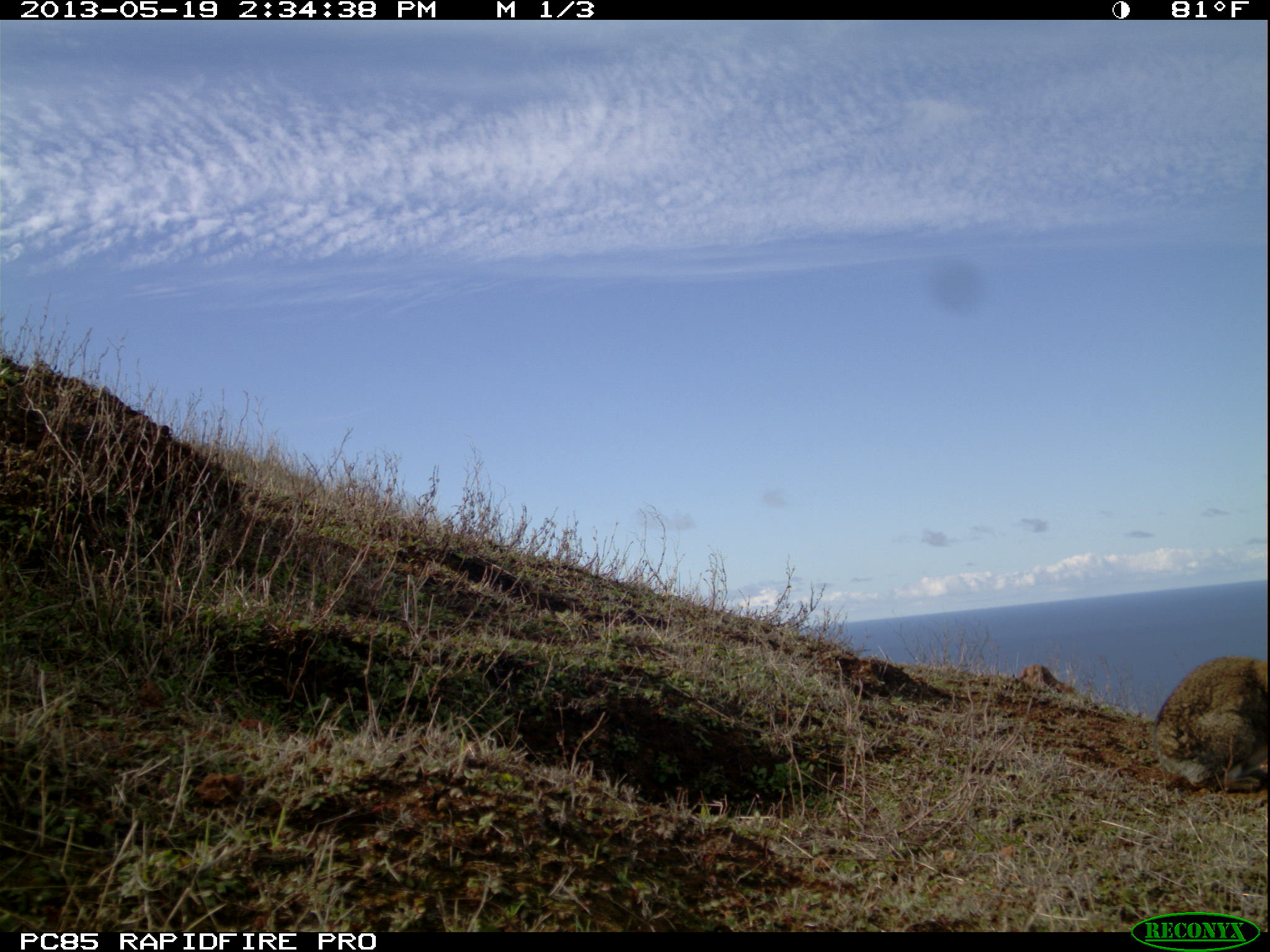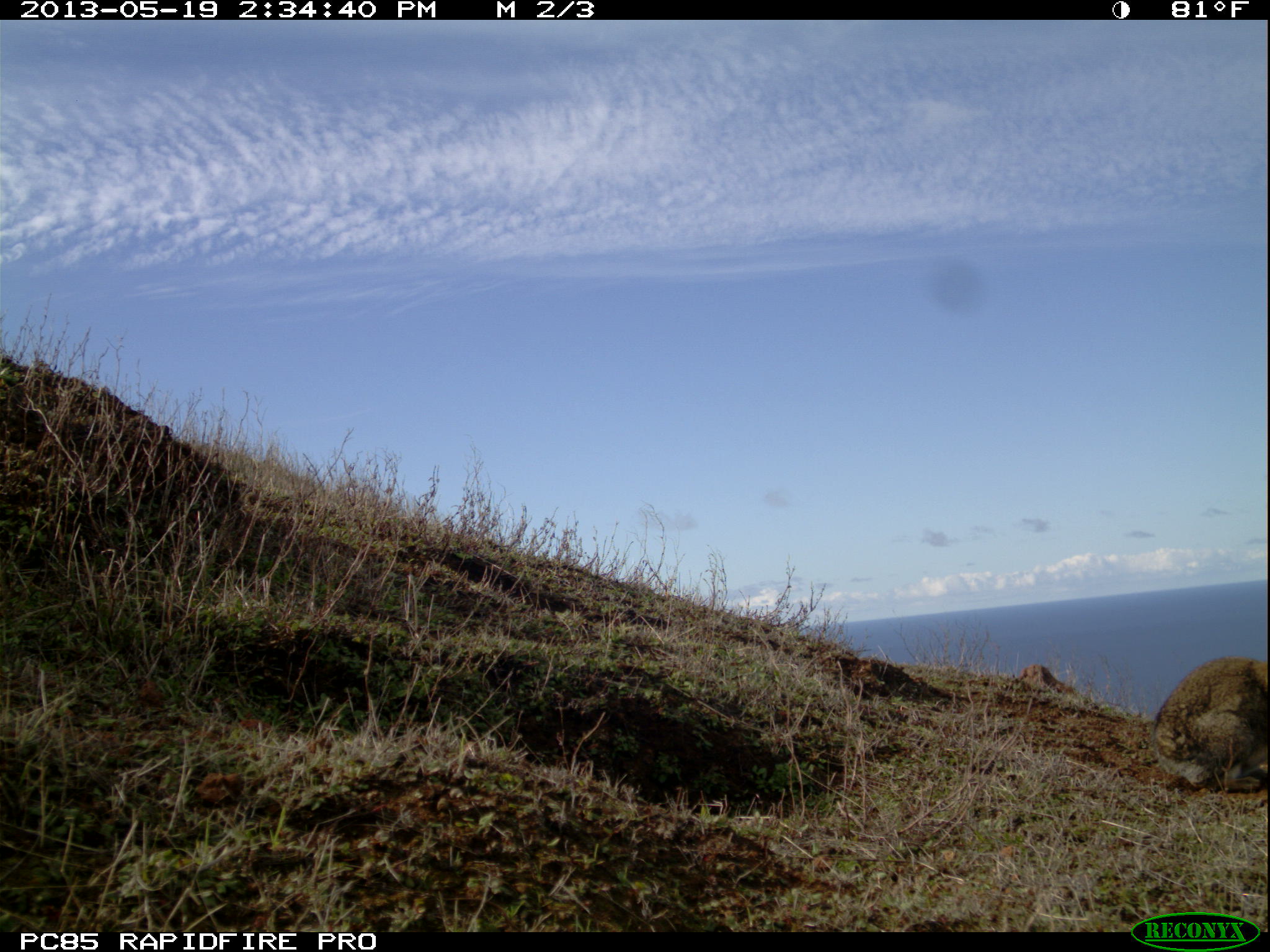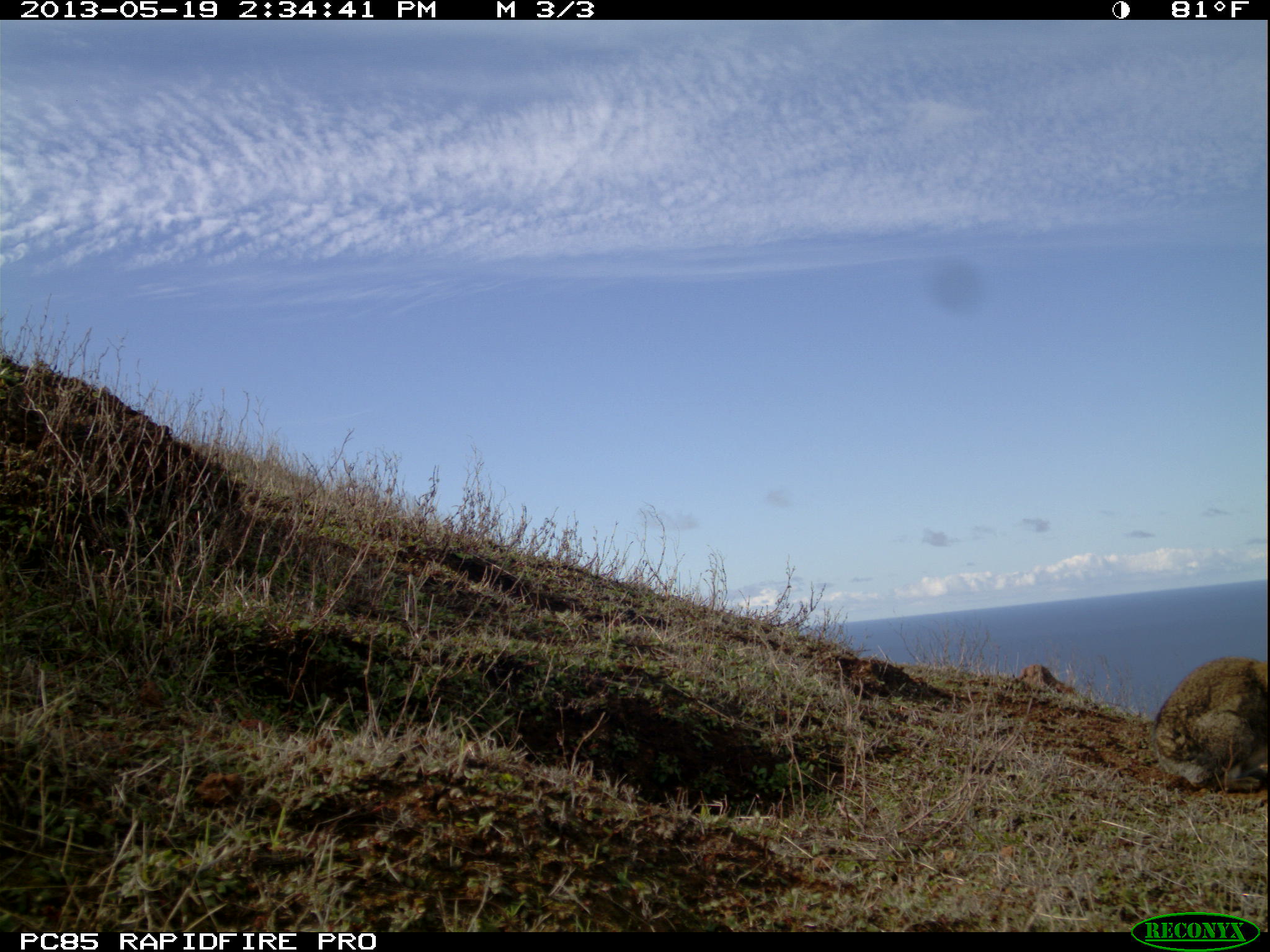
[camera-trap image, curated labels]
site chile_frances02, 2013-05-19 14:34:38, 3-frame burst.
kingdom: Animalia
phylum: Chordata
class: Mammalia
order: Lagomorpha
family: Leporidae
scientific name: Leporidae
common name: rabbits and hares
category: rabbit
Rabbit (rabbits and hares) (Leporidae).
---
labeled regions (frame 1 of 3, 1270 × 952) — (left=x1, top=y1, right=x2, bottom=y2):
rabbit: (left=1150, top=652, right=1270, bottom=798)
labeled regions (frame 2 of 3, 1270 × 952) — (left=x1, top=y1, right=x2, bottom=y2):
rabbit: (left=1148, top=653, right=1270, bottom=797)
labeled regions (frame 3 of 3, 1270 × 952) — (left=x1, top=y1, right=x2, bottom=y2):
rabbit: (left=1148, top=654, right=1270, bottom=796)